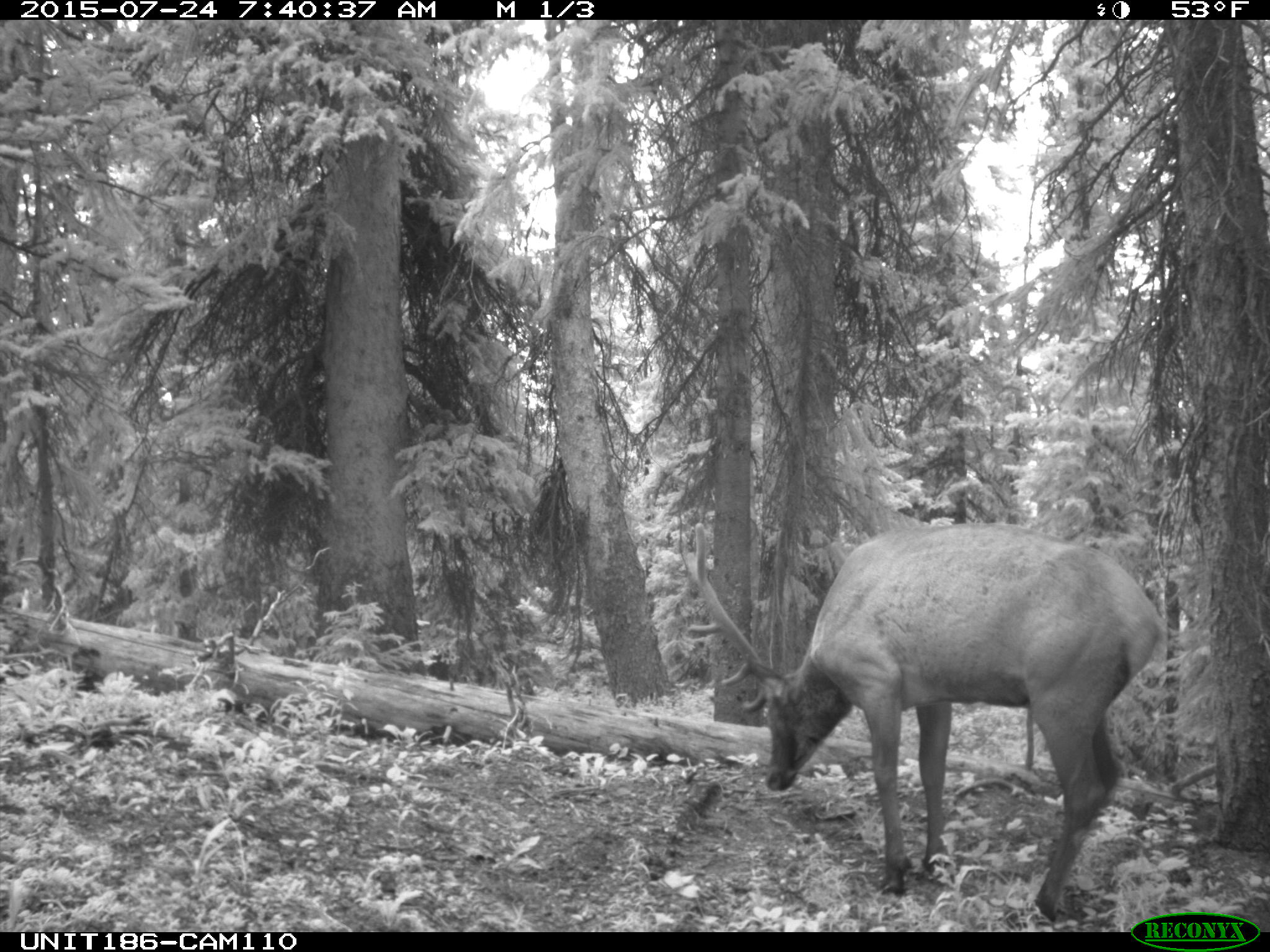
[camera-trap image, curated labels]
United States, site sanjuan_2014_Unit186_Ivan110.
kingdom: Animalia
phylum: Chordata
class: Mammalia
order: Artiodactyla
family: Cervidae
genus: Cervus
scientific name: Cervus elaphus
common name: red deer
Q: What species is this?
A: Cervus elaphus (red deer).